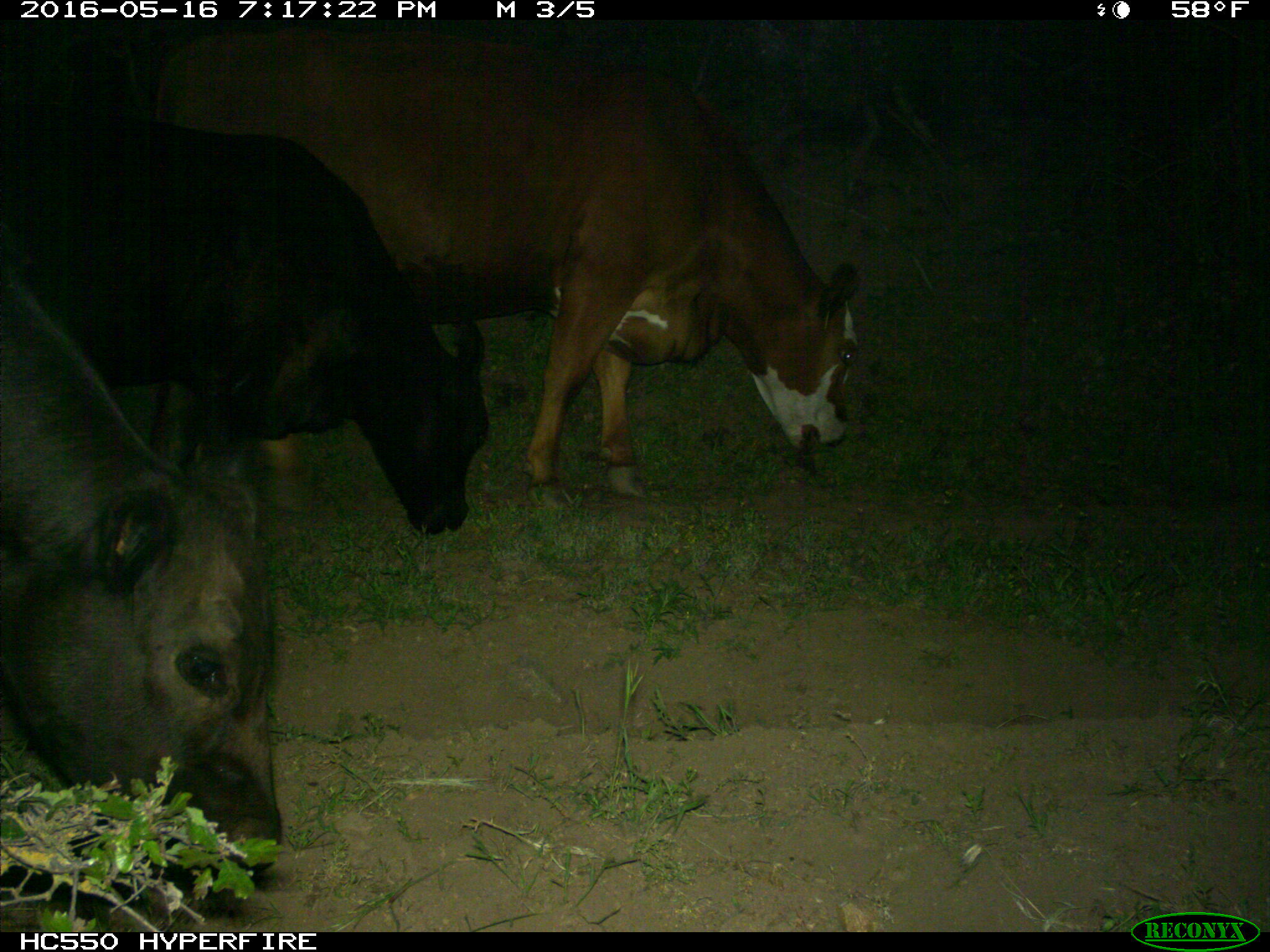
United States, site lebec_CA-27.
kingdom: Animalia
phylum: Chordata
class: Mammalia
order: Artiodactyla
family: Bovidae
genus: Bos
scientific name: Bos taurus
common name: domestic cow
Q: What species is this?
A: Bos taurus (domestic cow).